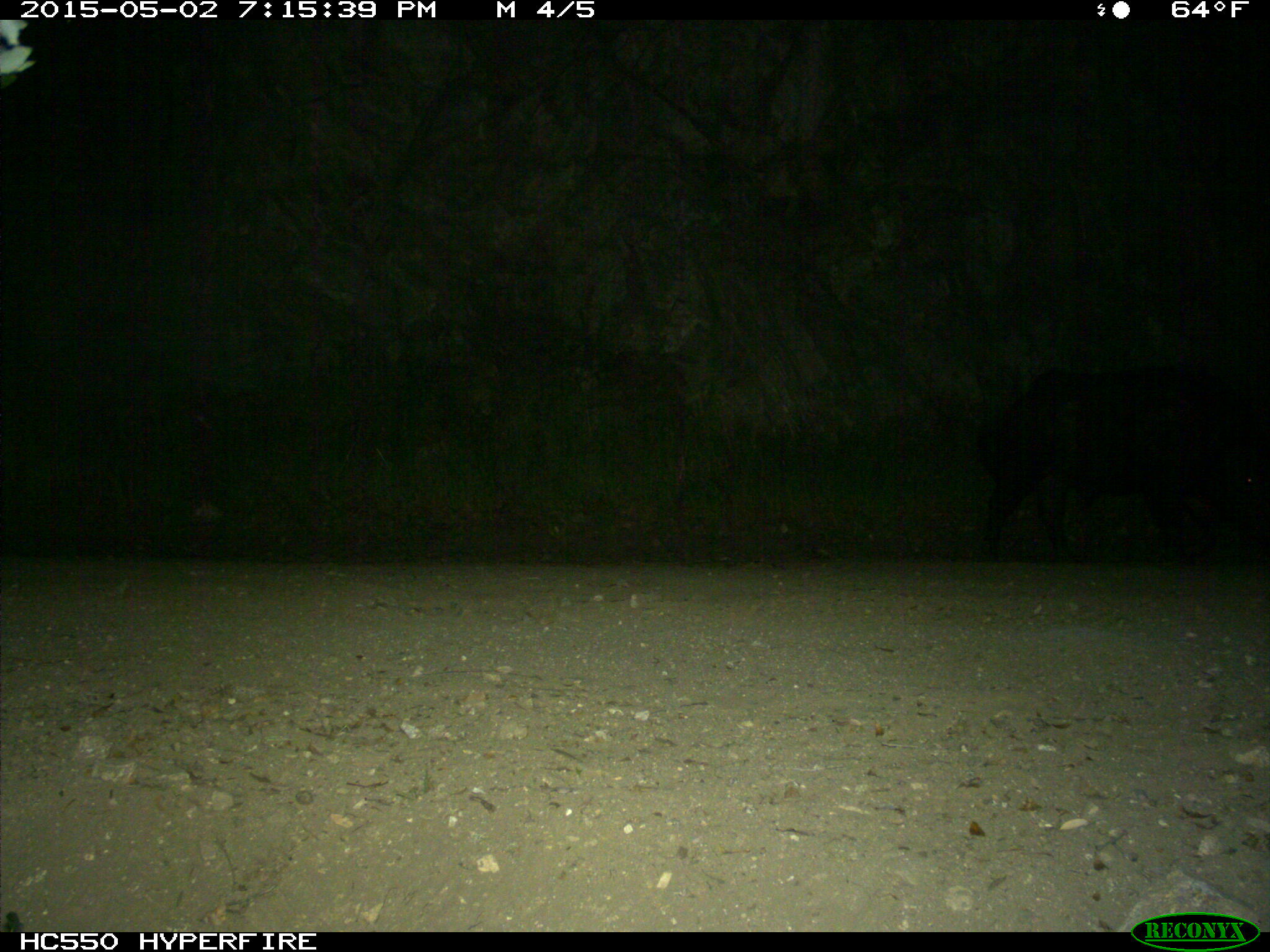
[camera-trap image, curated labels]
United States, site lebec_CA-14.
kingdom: Animalia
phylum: Chordata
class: Mammalia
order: Artiodactyla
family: Suidae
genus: Sus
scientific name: Sus scrofa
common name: wild boar